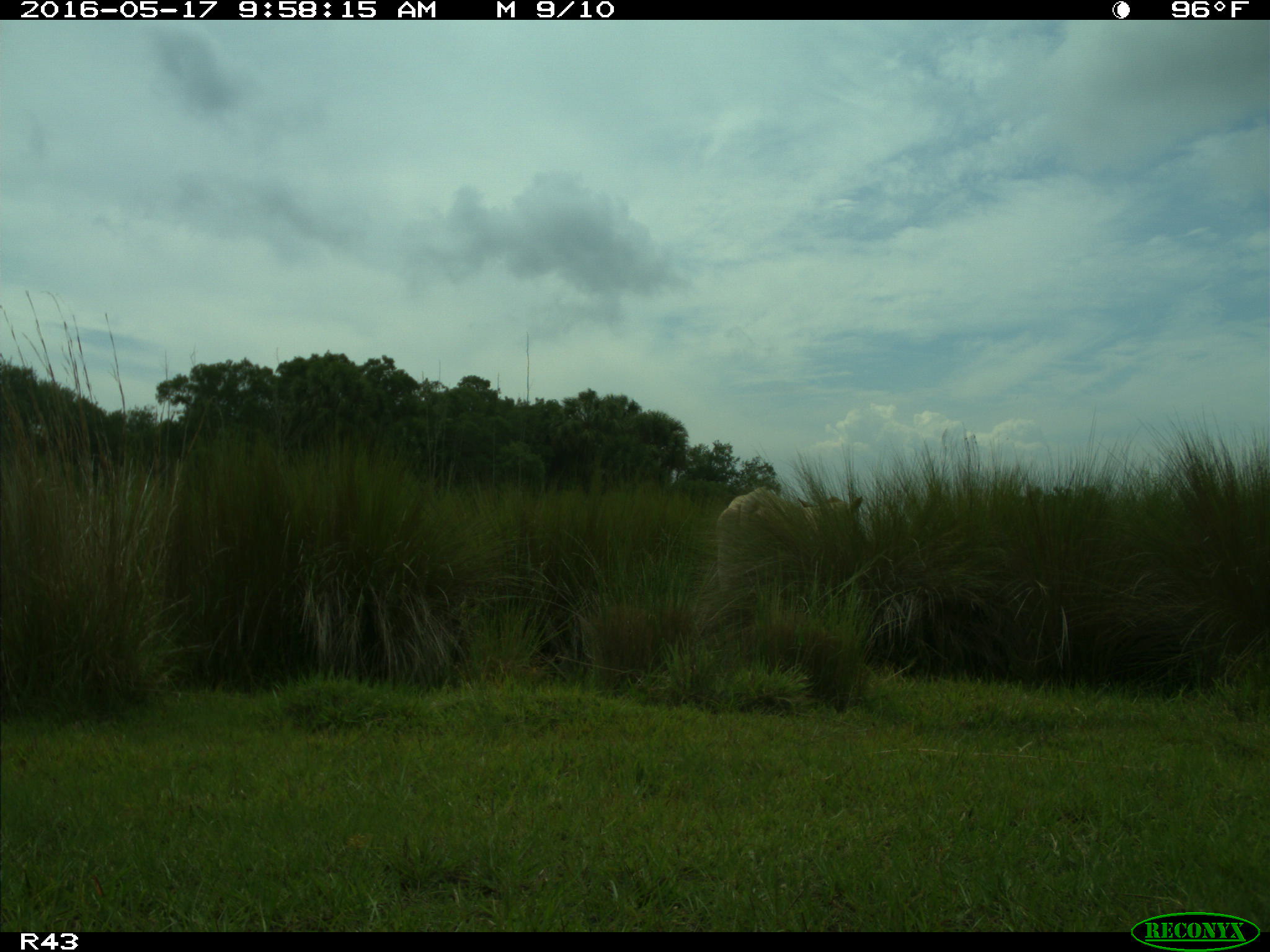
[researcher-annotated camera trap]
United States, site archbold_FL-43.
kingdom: Animalia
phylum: Chordata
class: Mammalia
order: Artiodactyla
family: Bovidae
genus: Bos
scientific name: Bos taurus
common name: domestic cow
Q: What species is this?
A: Bos taurus (domestic cow).